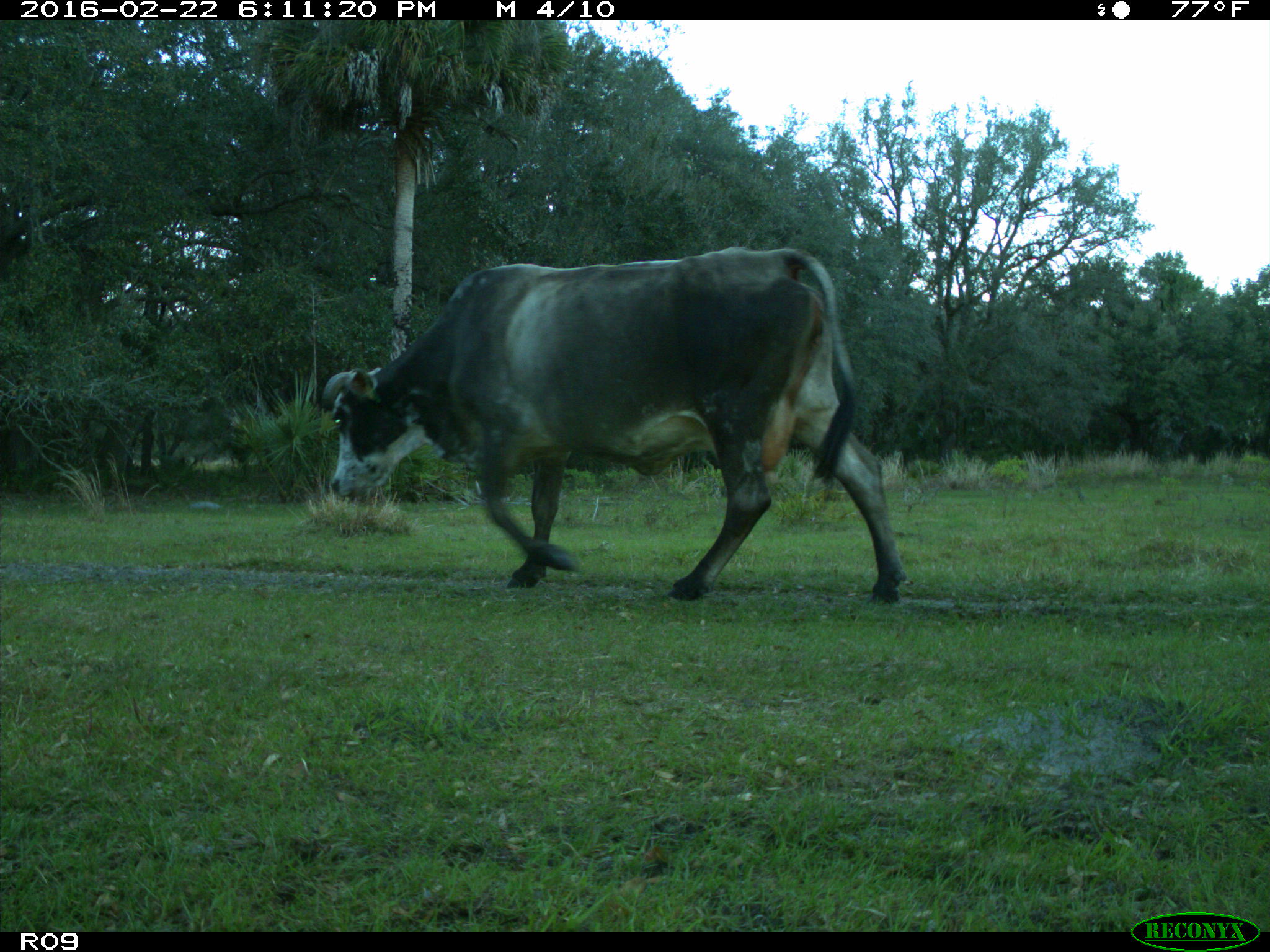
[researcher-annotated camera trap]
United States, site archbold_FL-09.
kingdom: Animalia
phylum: Chordata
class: Mammalia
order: Artiodactyla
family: Bovidae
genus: Bos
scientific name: Bos taurus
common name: domestic cow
Bos taurus (domestic cow).